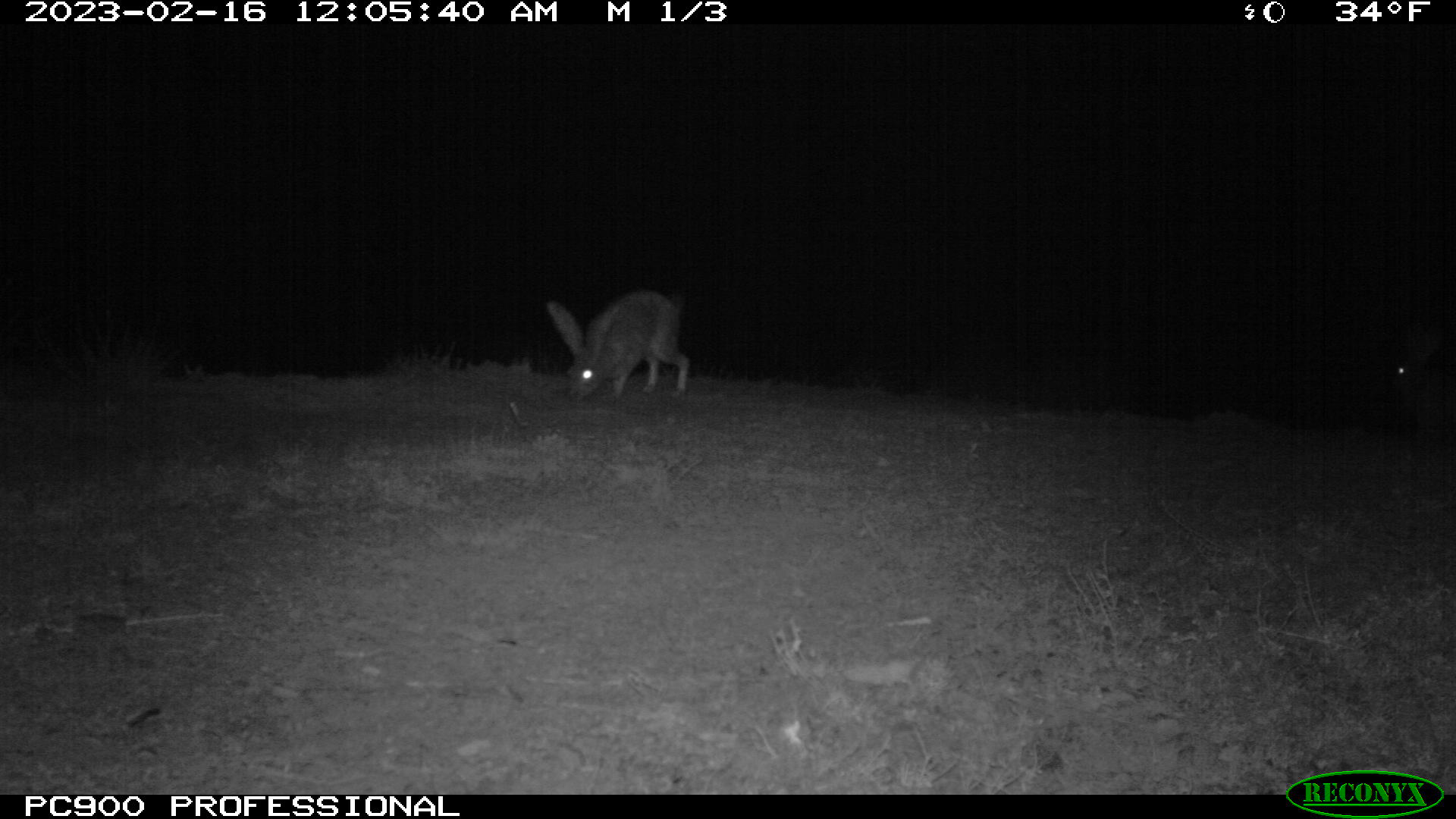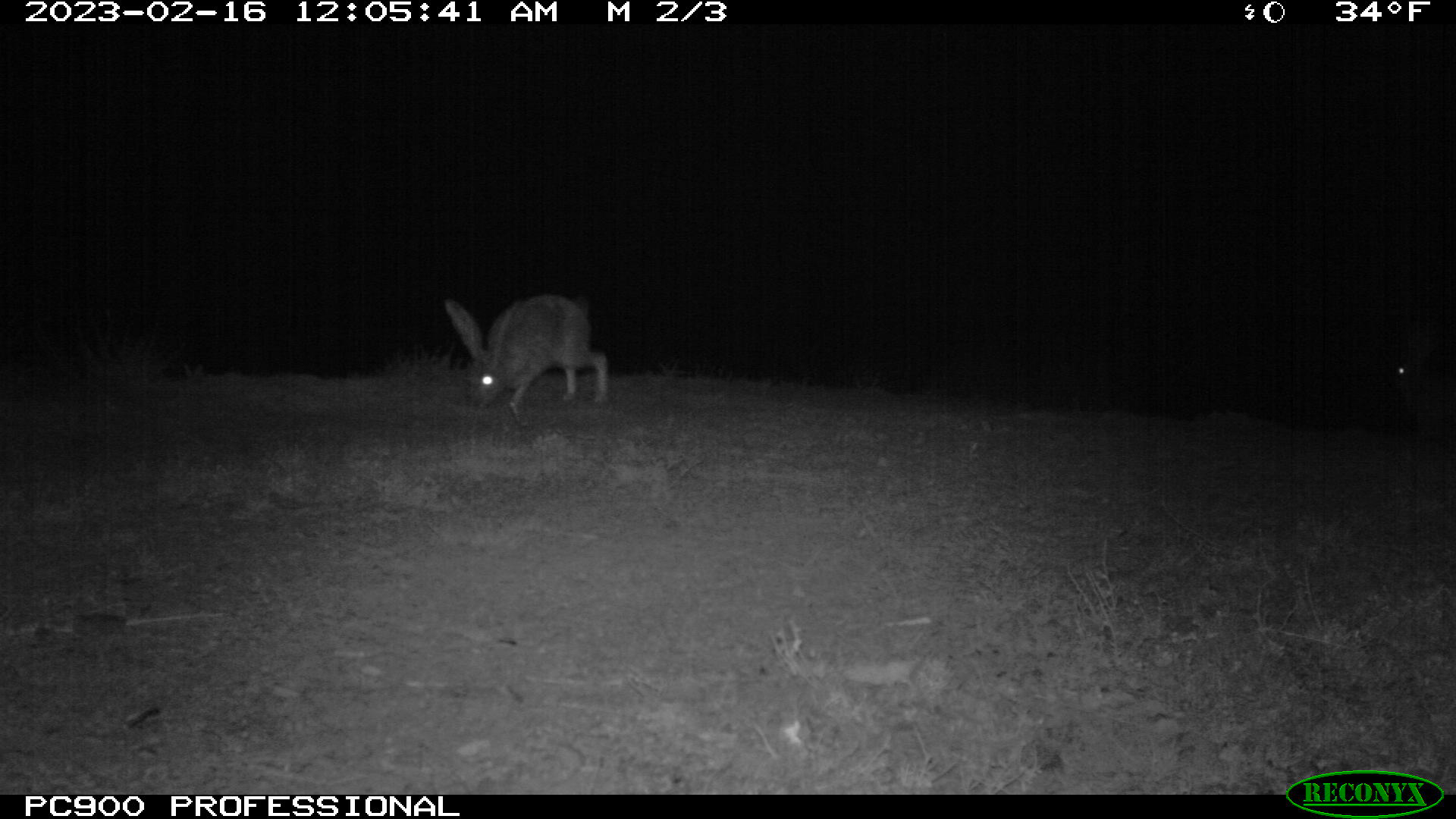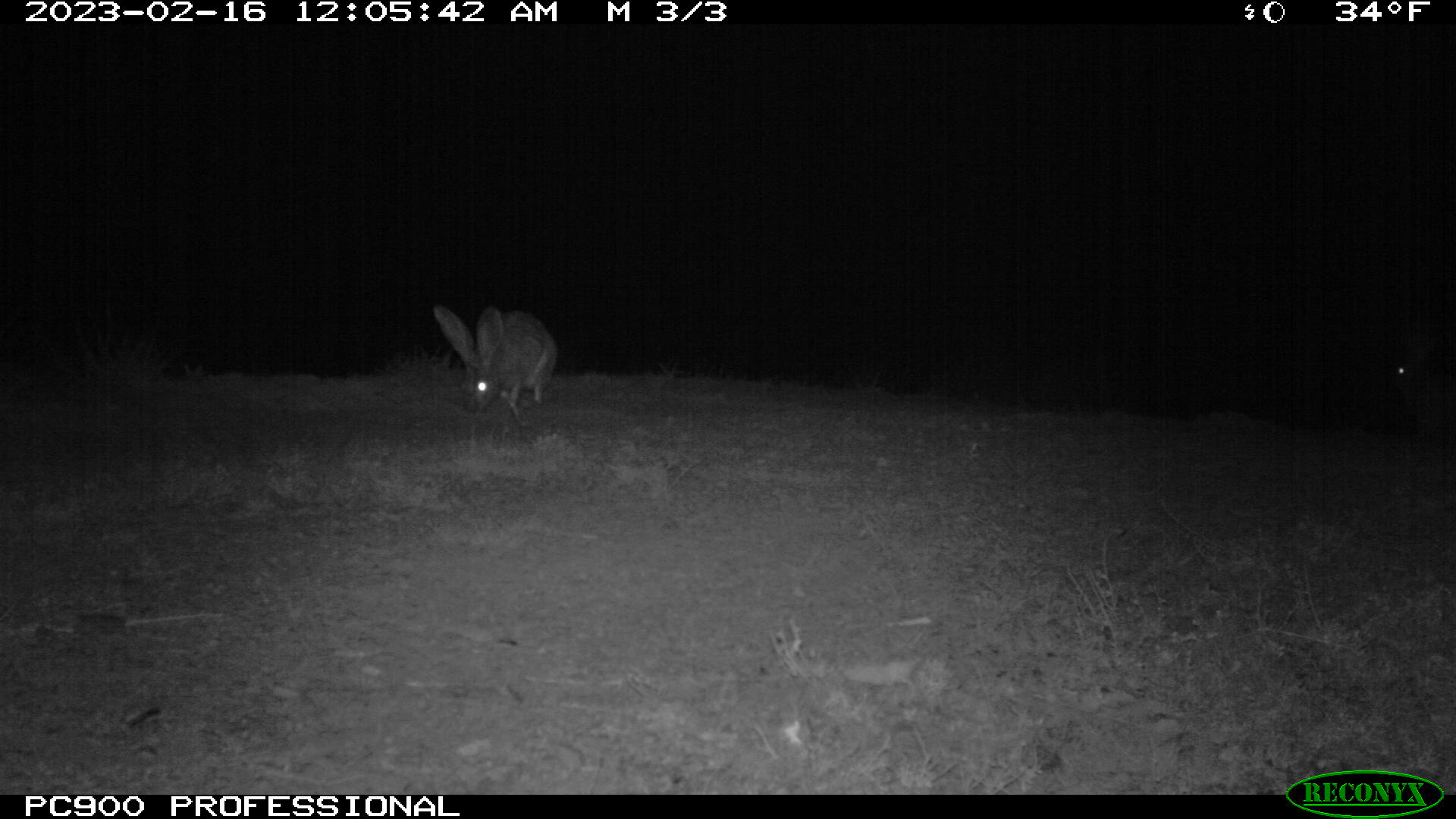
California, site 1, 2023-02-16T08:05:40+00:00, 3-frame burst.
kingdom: Animalia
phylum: Chordata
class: Mammalia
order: Lagomorpha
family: Leporidae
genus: Lepus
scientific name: Lepus californicus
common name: black-tailed jackrabbit